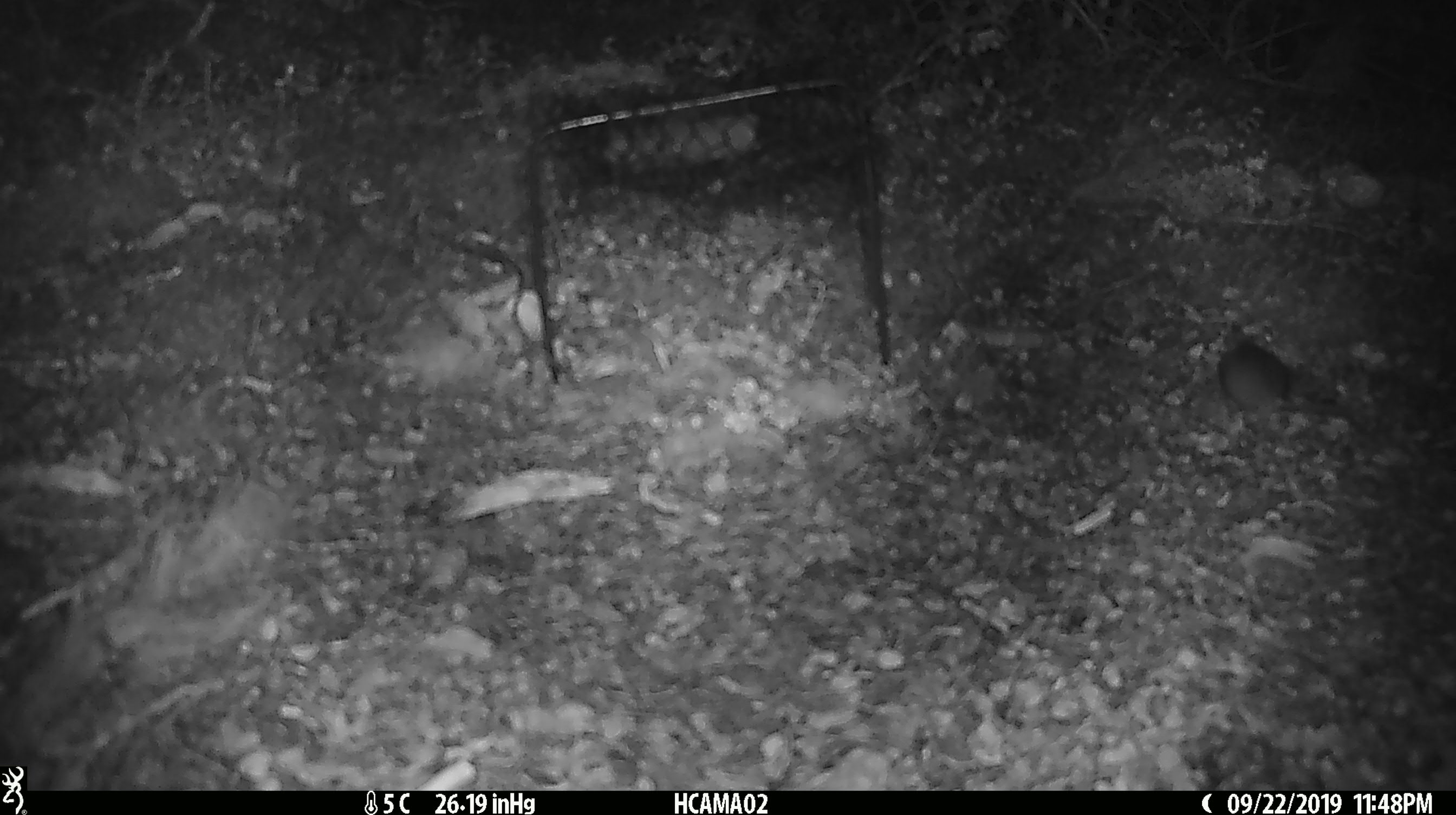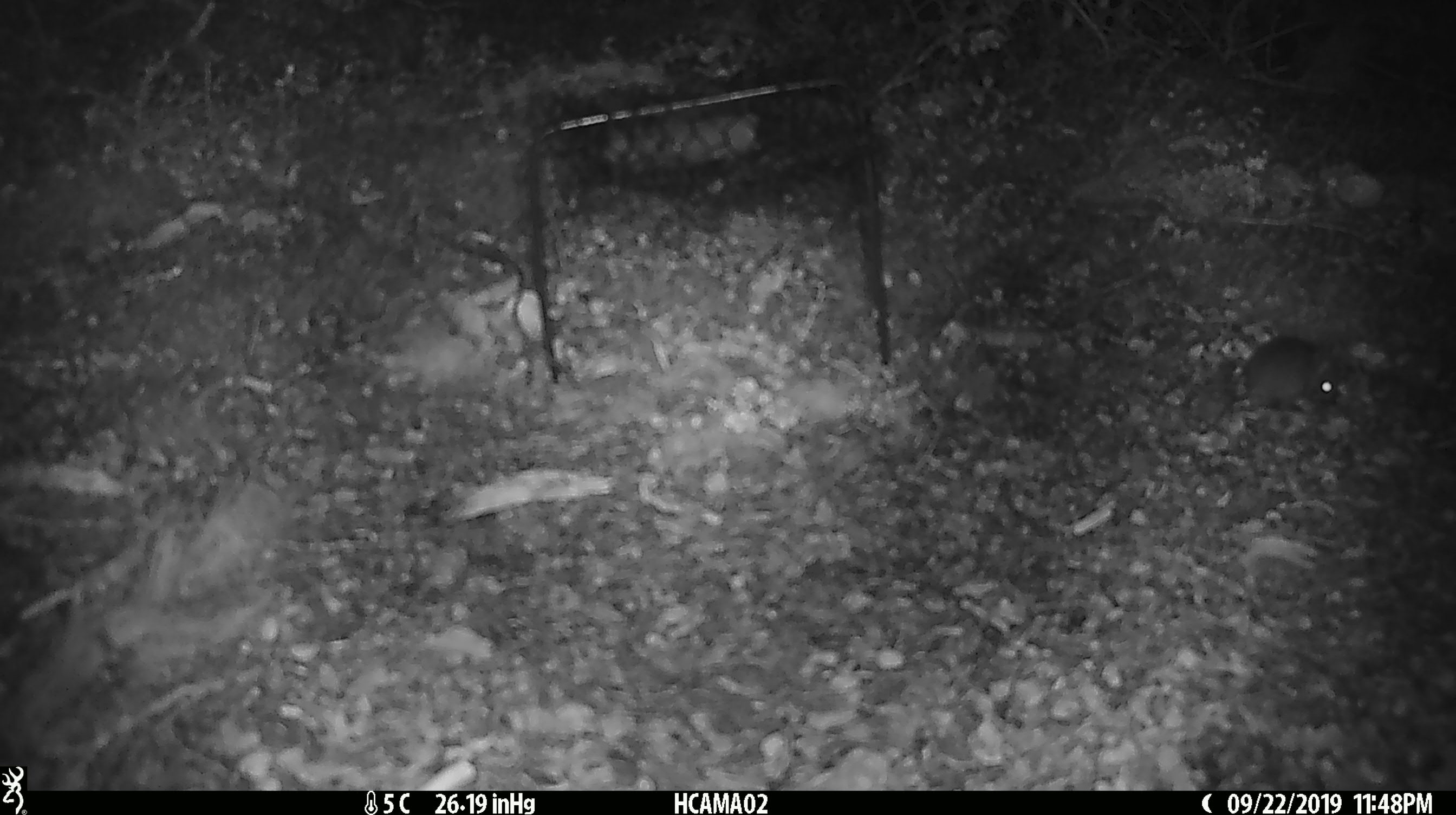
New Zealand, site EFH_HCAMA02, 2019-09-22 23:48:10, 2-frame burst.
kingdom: Animalia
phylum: Chordata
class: Mammalia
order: Rodentia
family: Muridae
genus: Mus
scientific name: Mus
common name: mouse